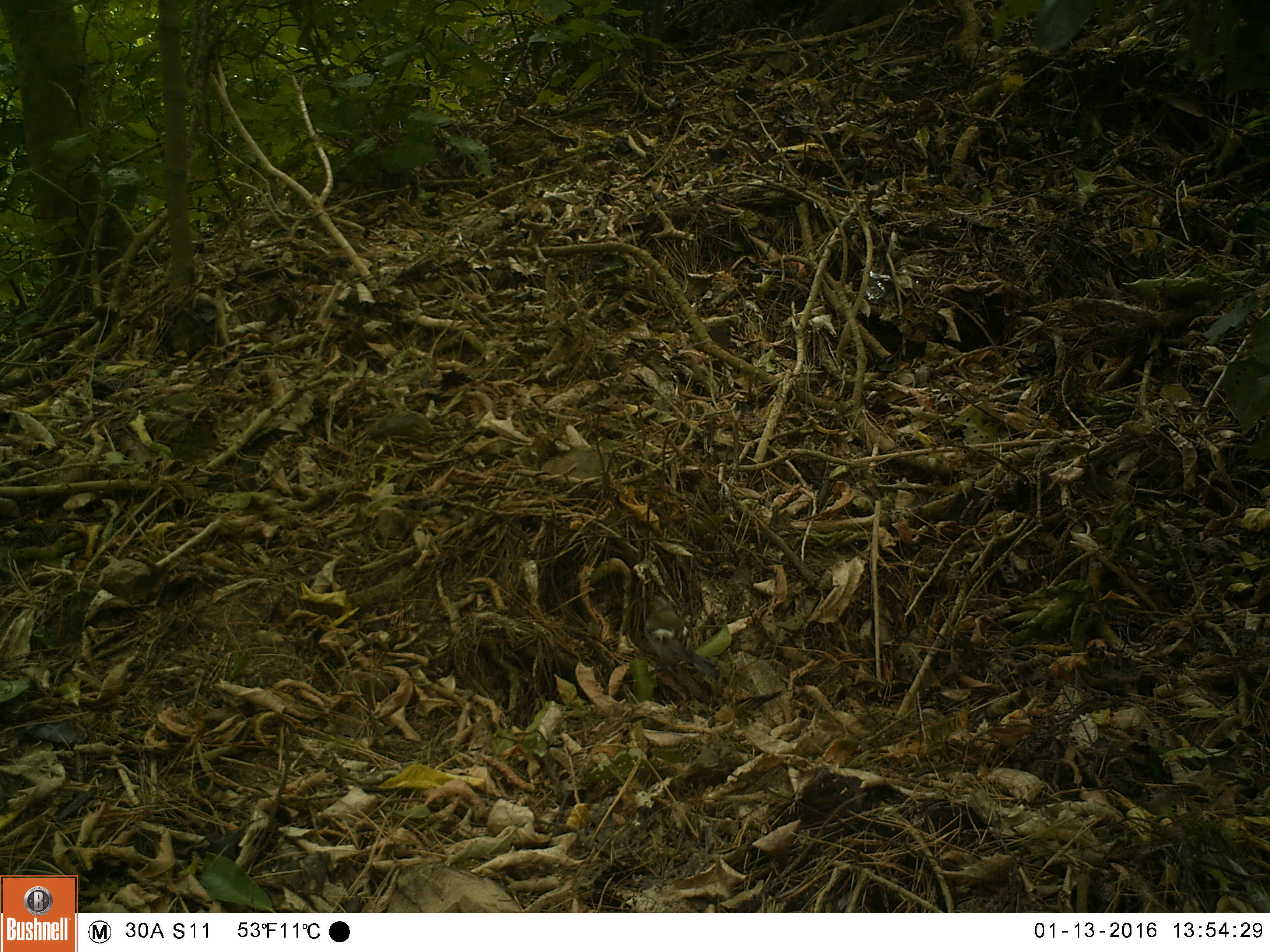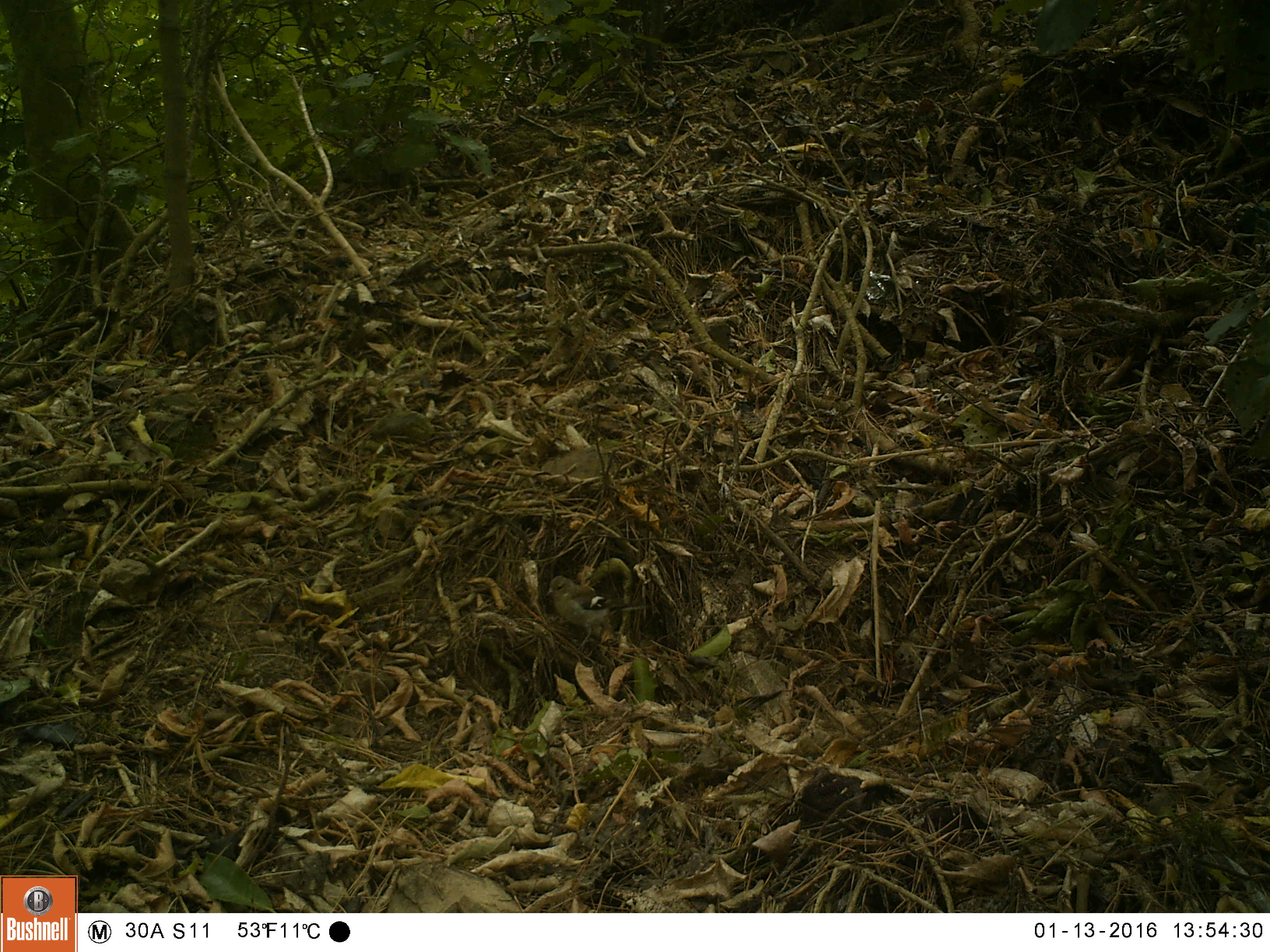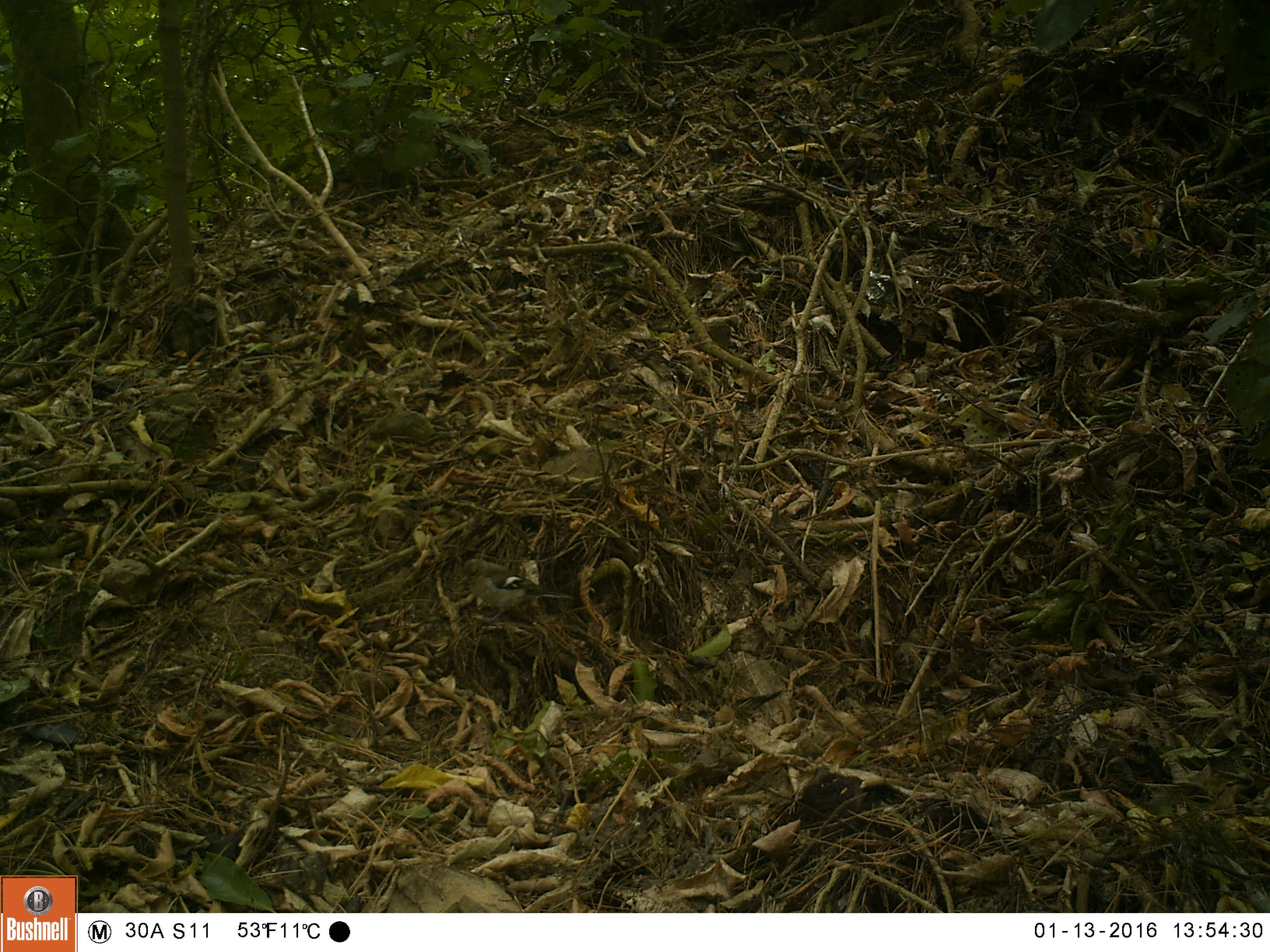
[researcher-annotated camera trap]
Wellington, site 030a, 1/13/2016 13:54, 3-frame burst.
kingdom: Animalia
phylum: Chordata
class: Aves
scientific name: Aves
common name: bird